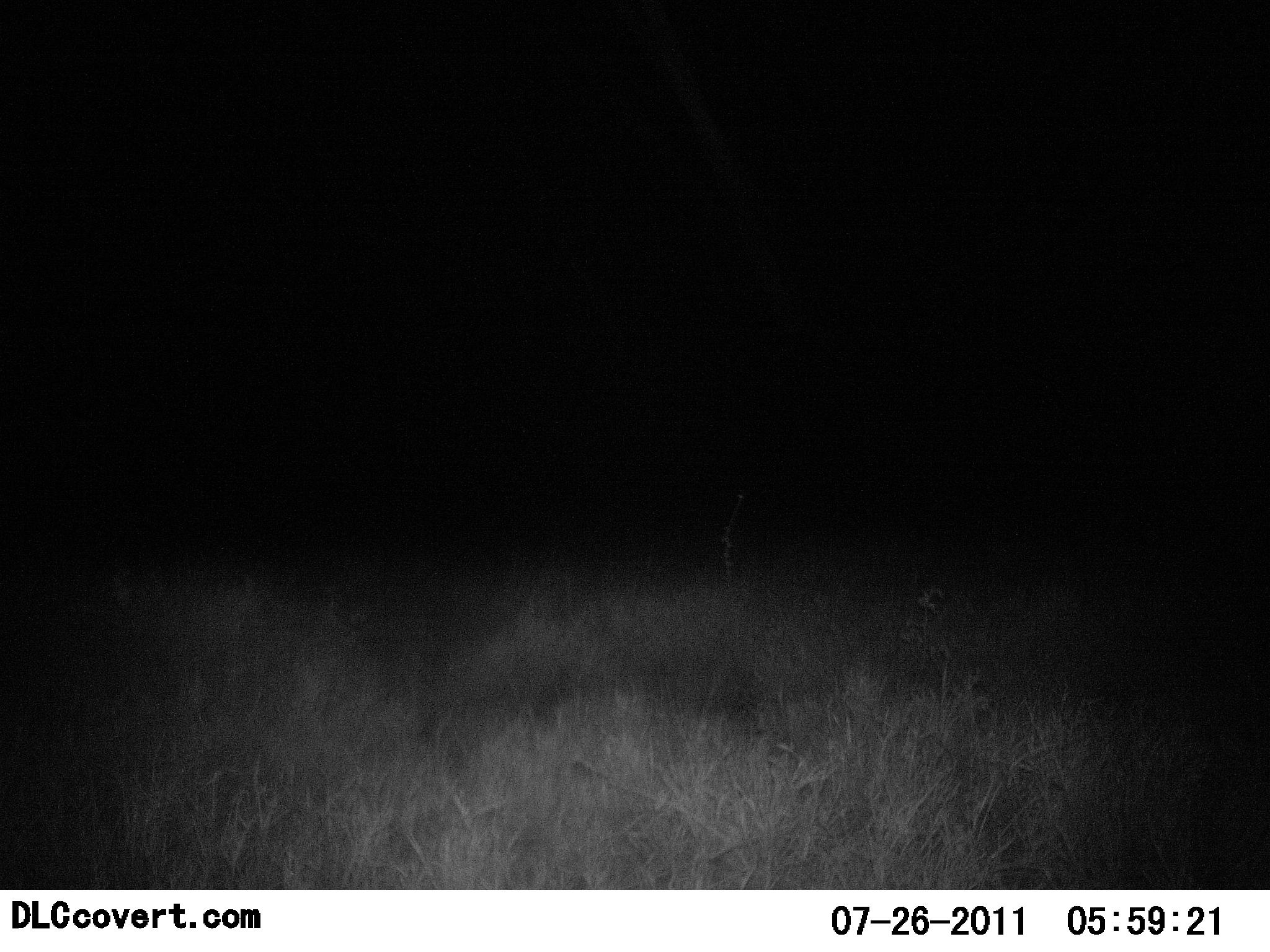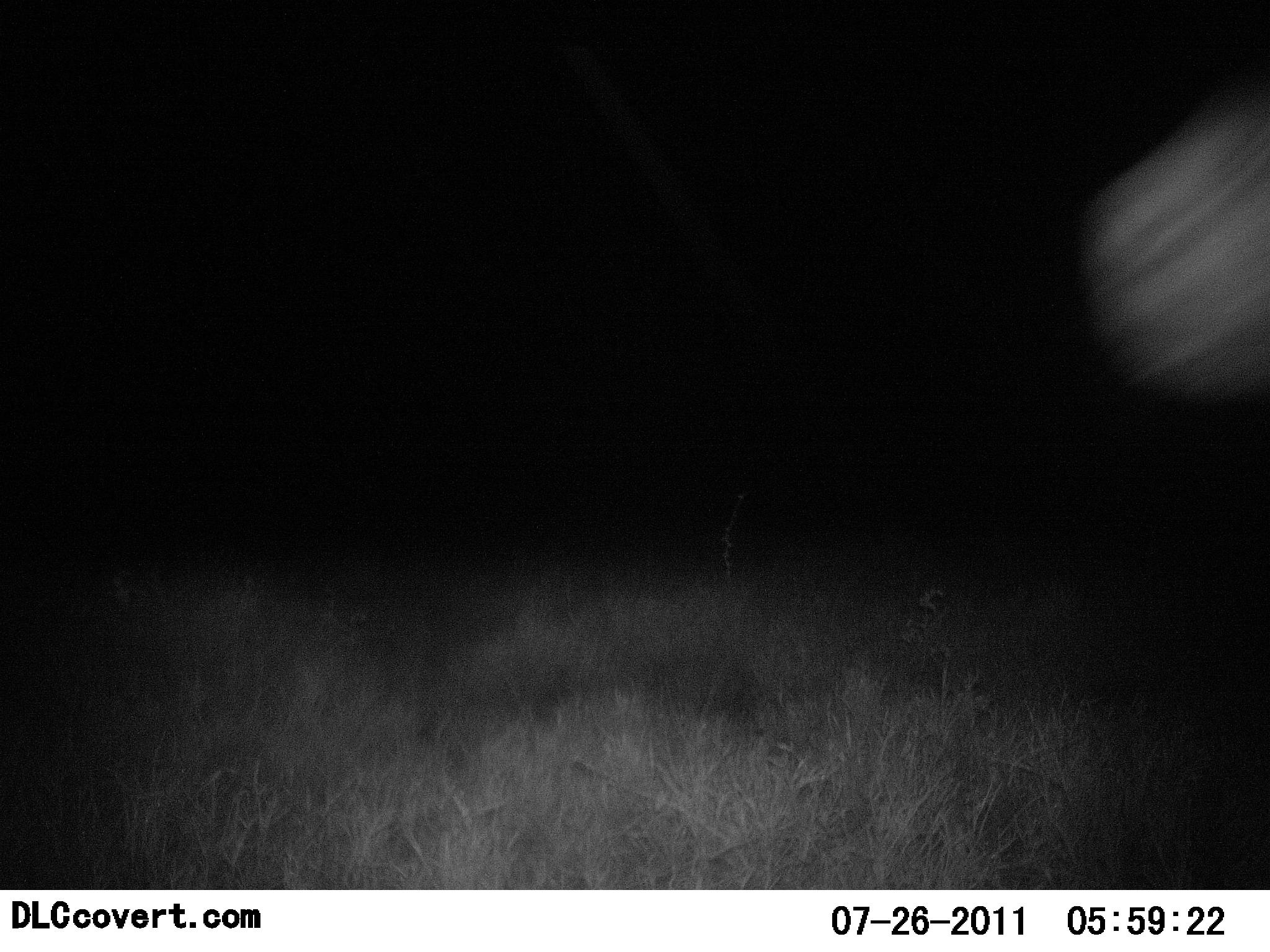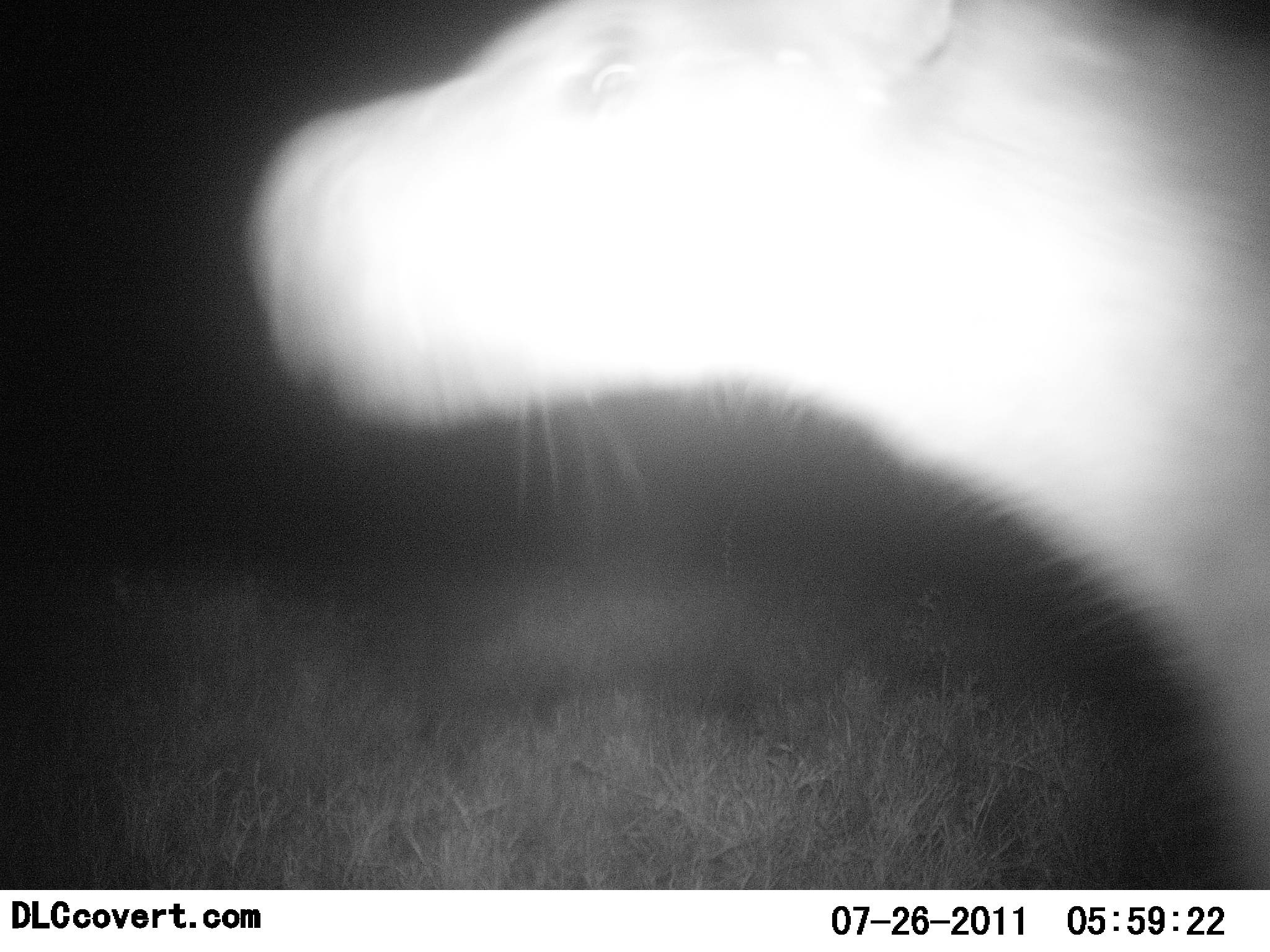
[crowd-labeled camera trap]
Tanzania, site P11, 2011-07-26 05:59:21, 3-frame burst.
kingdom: Animalia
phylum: Chordata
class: Mammalia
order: Carnivora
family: Hyaenidae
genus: Crocuta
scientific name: Crocuta crocuta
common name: spotted hyena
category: hyenaspotted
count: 1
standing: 0%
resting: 0%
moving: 100%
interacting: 0%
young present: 0%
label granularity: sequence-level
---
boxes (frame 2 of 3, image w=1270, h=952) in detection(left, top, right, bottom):
animal: detection(1073, 86, 1267, 405)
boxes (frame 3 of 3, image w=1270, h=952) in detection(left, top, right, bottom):
animal: detection(239, 0, 1269, 889)